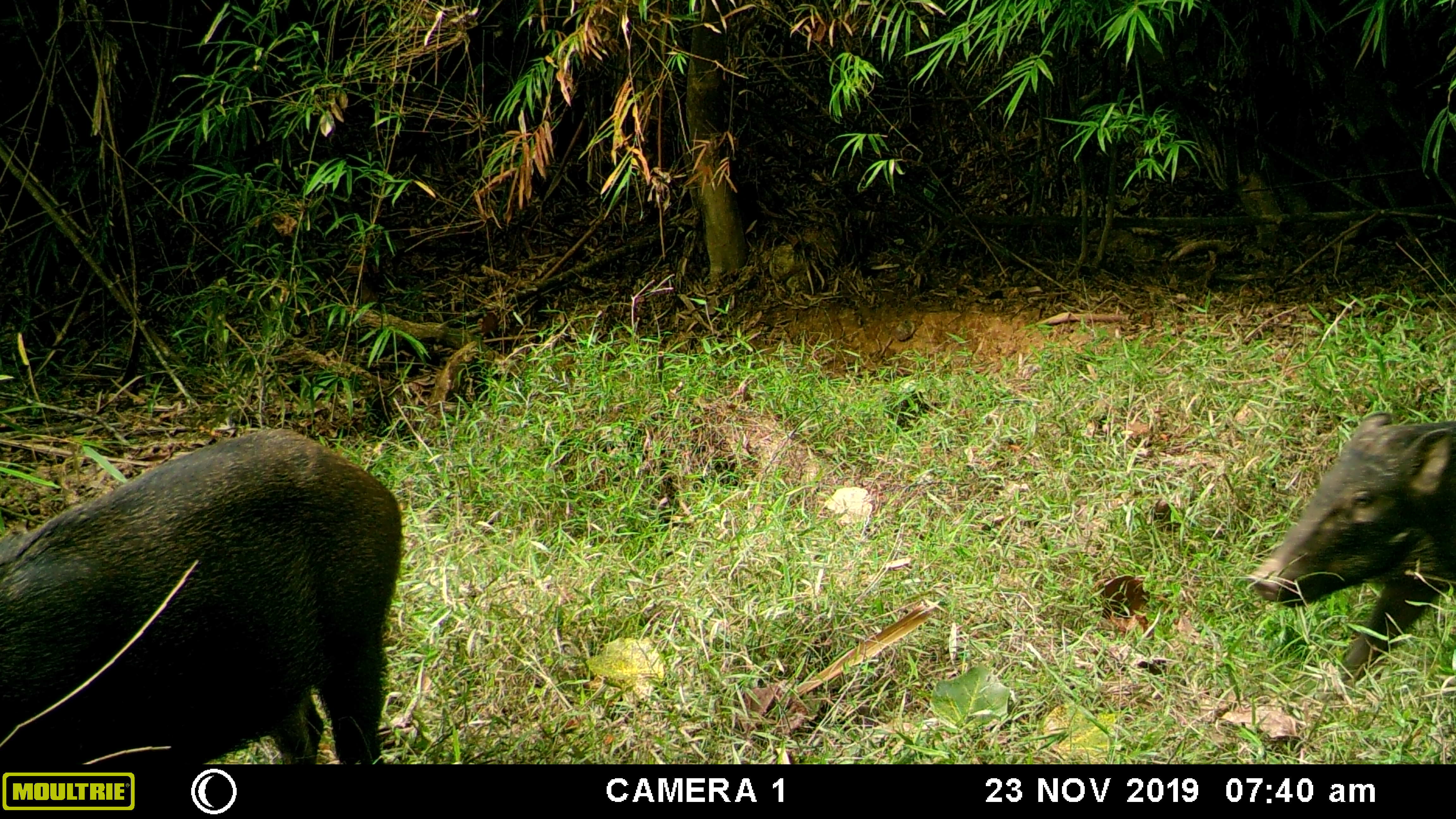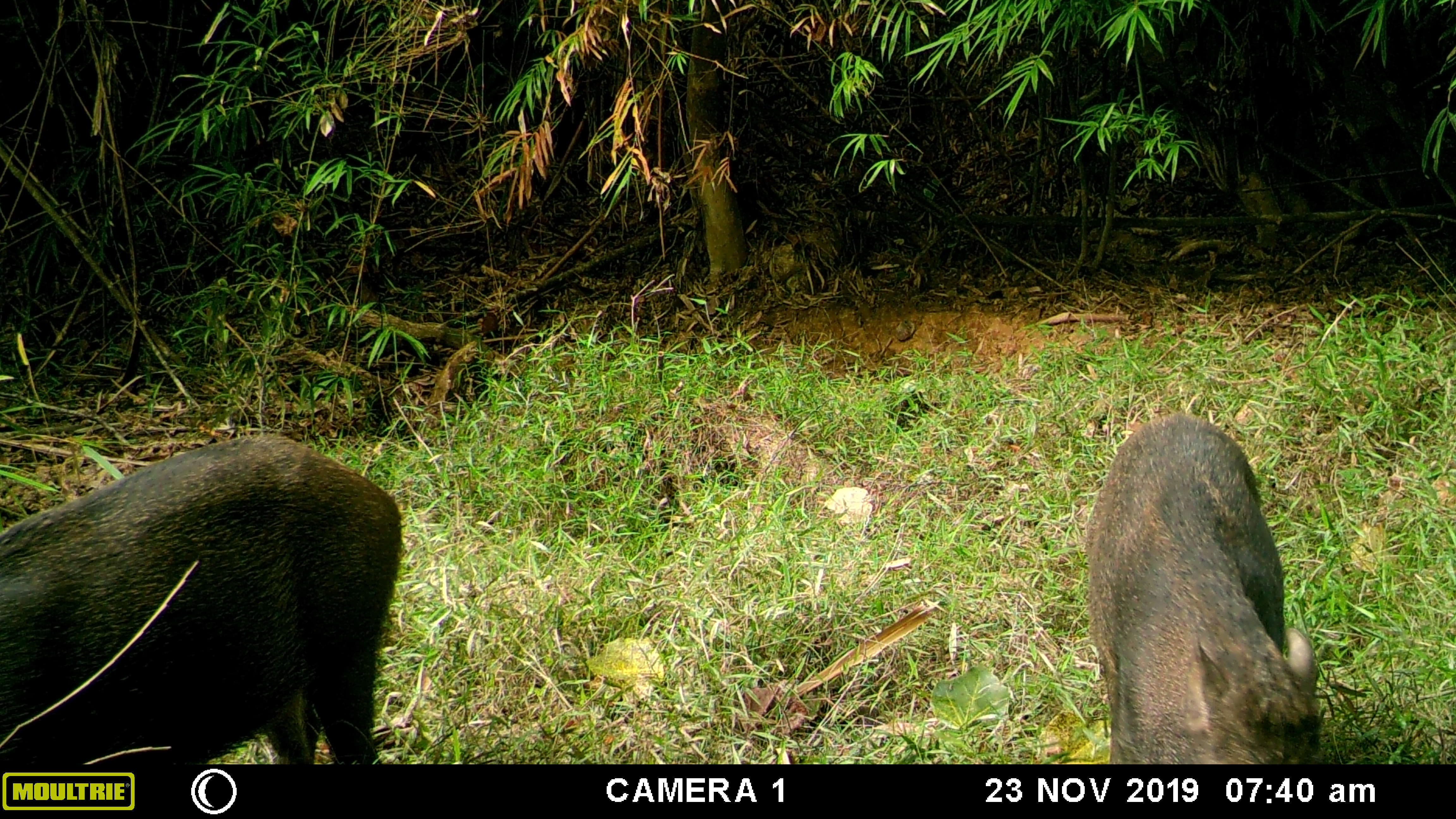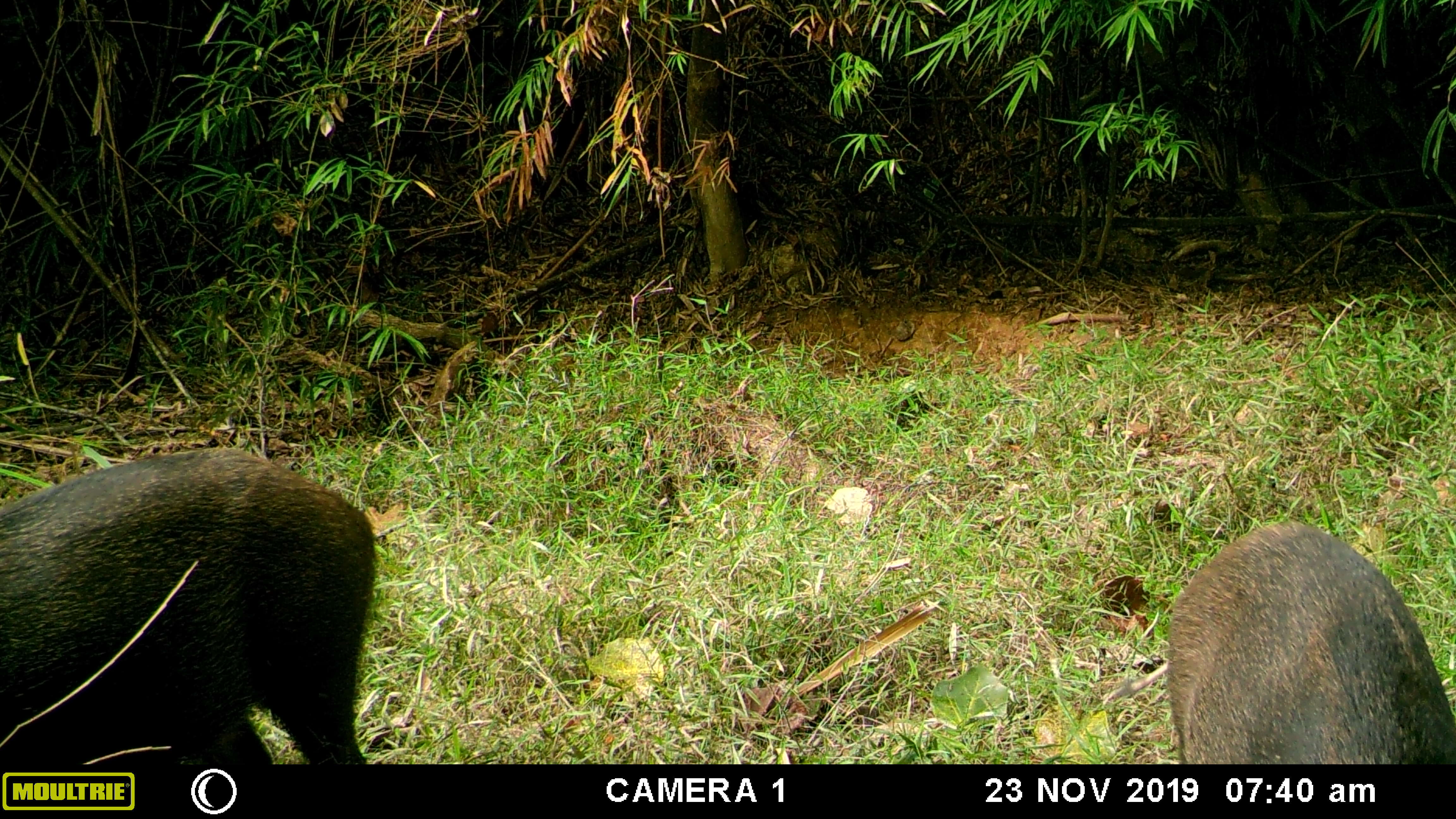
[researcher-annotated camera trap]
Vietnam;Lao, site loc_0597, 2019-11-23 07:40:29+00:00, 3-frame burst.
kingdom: Animalia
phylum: Chordata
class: Mammalia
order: Artiodactyla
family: Suidae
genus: Sus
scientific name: Sus scrofa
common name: eurasian wild pig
Eurasian wild pig (Sus scrofa). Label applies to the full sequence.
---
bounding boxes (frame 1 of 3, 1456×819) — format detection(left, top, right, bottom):
eurasian wild pig: detection(0, 425, 402, 764); detection(1244, 411, 1456, 697)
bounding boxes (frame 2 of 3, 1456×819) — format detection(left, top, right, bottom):
eurasian wild pig: detection(0, 430, 402, 764); detection(1083, 411, 1323, 764)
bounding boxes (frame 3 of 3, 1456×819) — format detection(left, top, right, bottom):
eurasian wild pig: detection(0, 446, 376, 764); detection(1166, 519, 1456, 764)